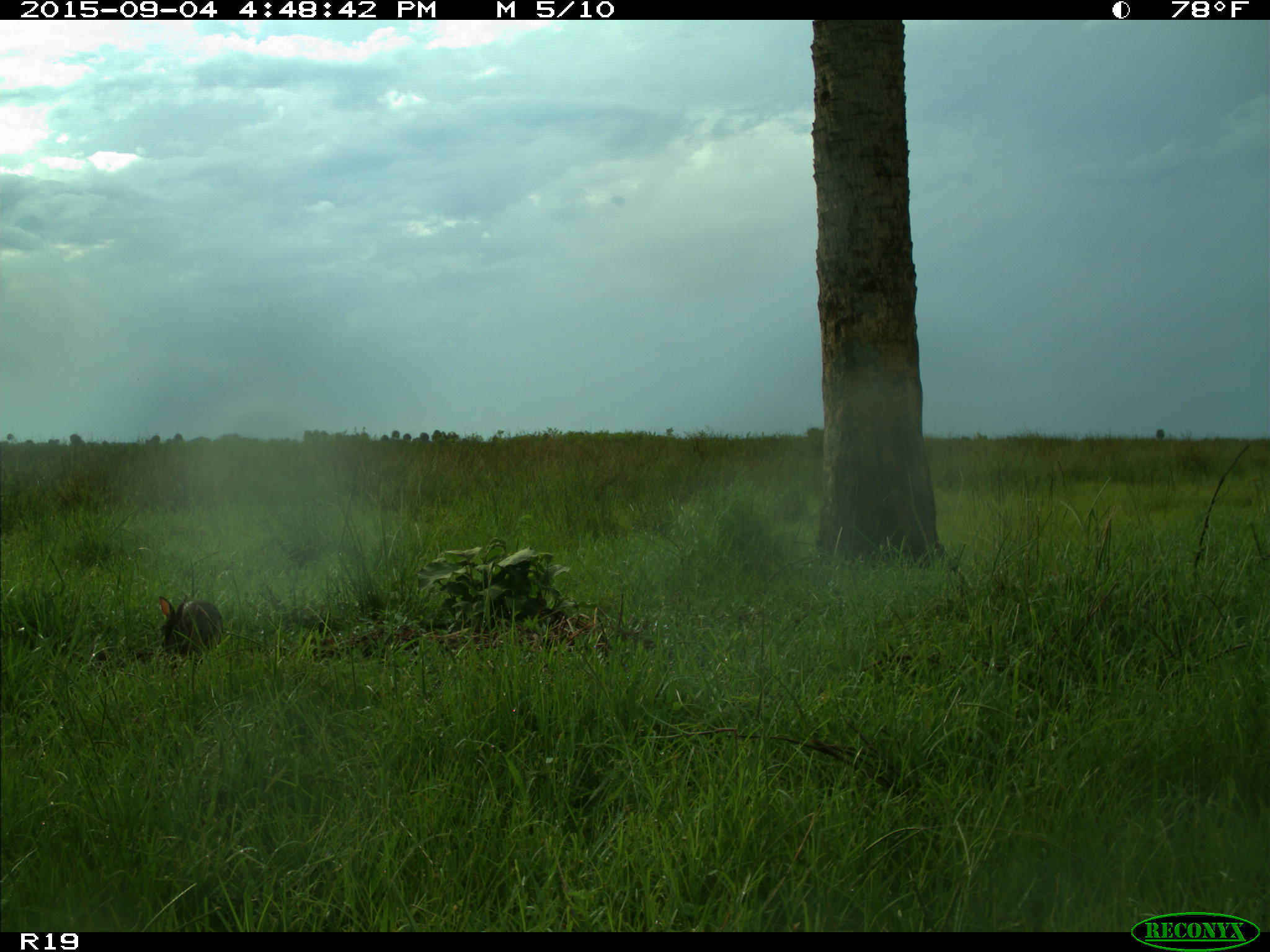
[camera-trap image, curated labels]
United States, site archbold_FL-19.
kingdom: Animalia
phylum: Chordata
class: Mammalia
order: Lagomorpha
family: Leporidae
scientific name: Leporidae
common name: rabbits and hares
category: unidentified rabbit